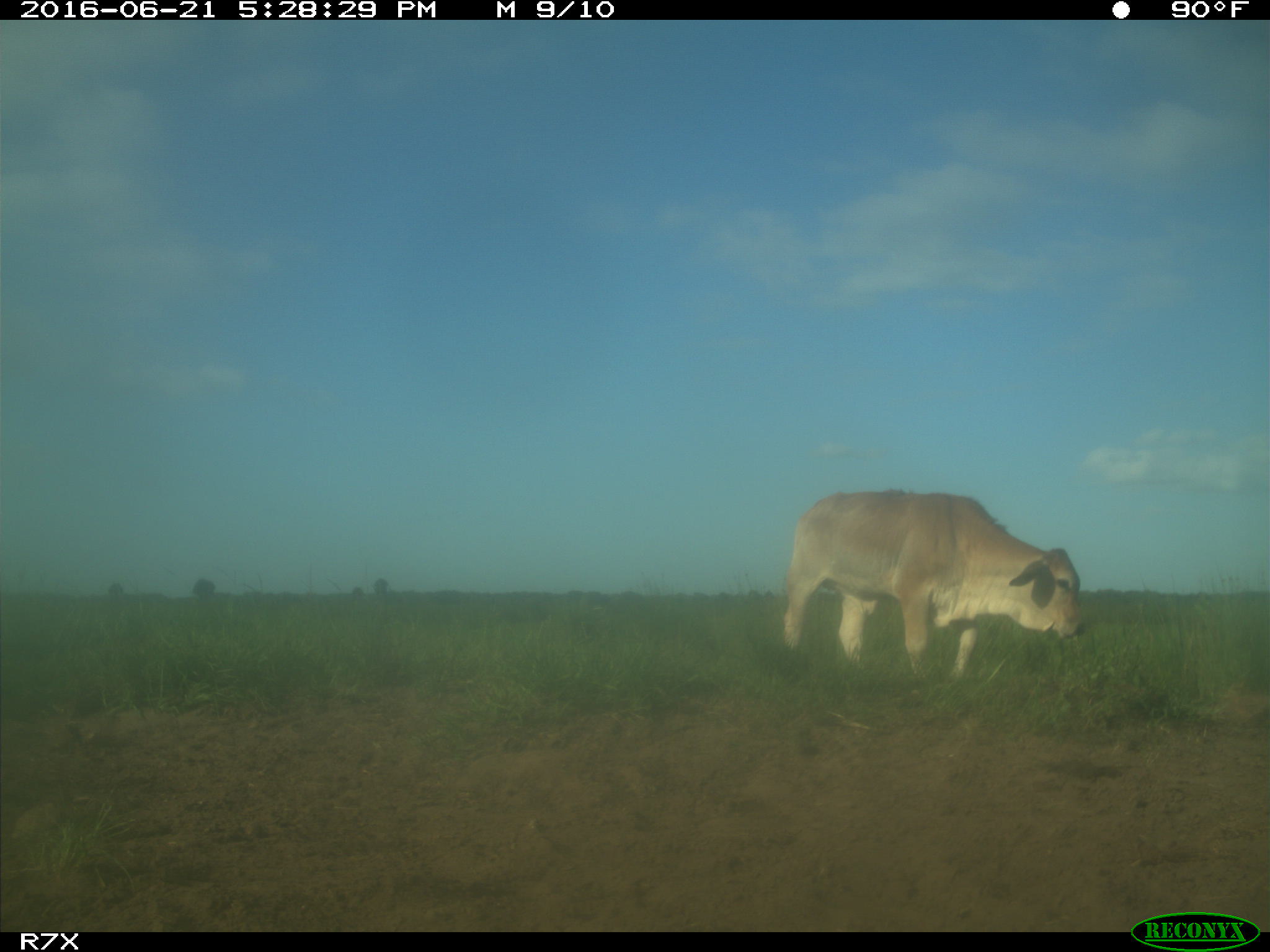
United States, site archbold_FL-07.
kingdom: Animalia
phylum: Chordata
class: Mammalia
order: Artiodactyla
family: Bovidae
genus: Bos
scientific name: Bos taurus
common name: domestic cow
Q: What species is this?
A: Bos taurus (domestic cow).